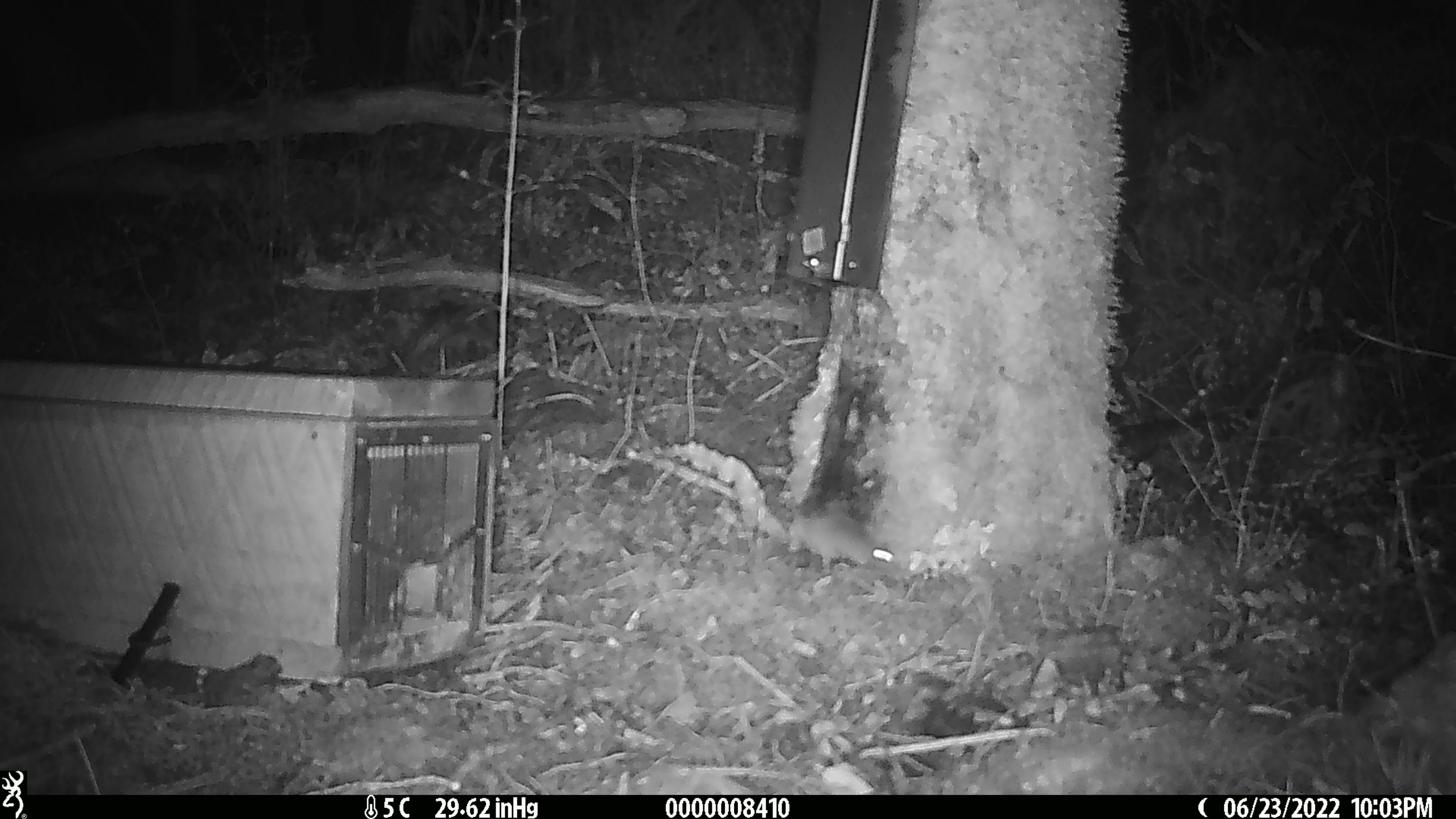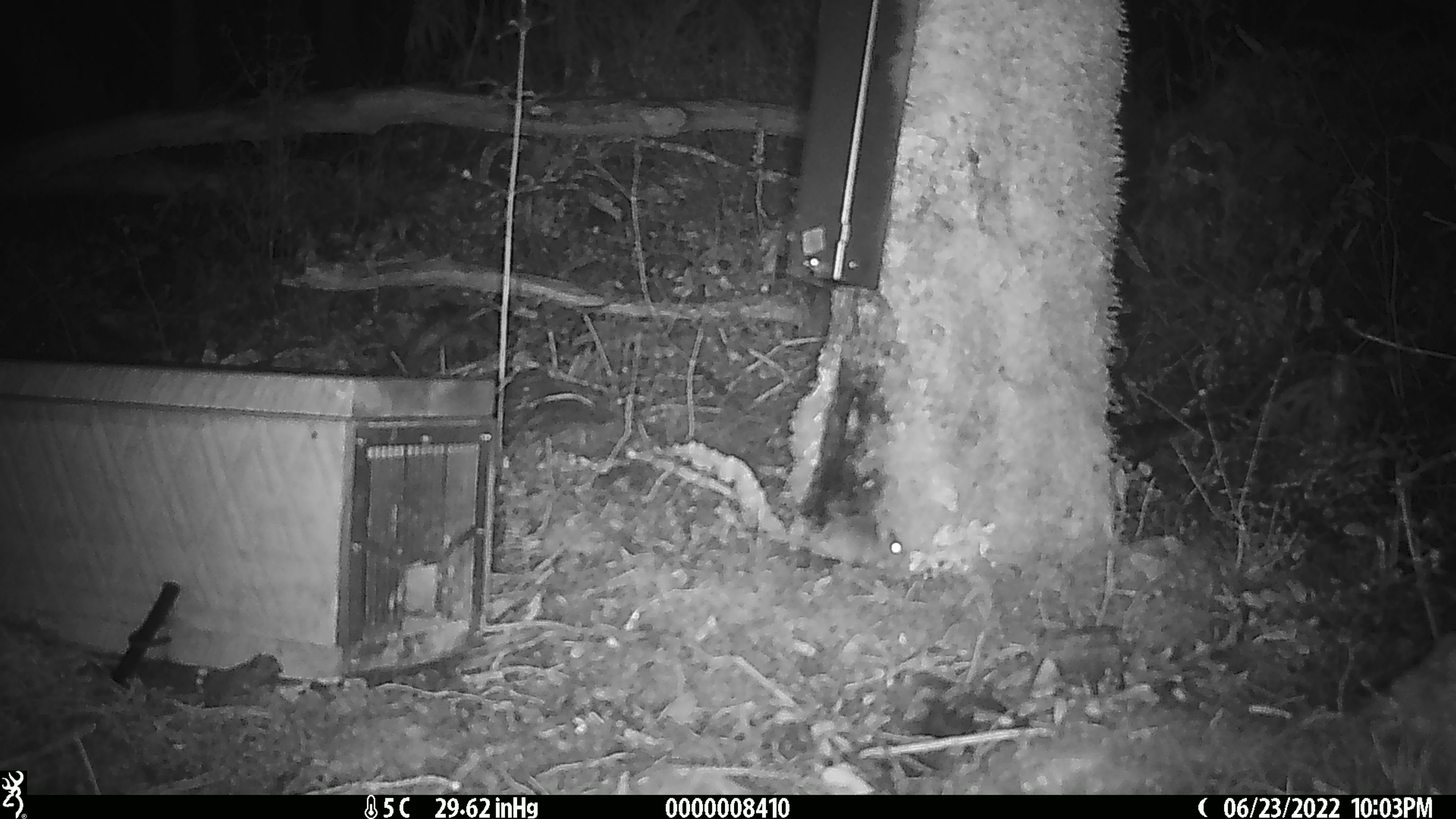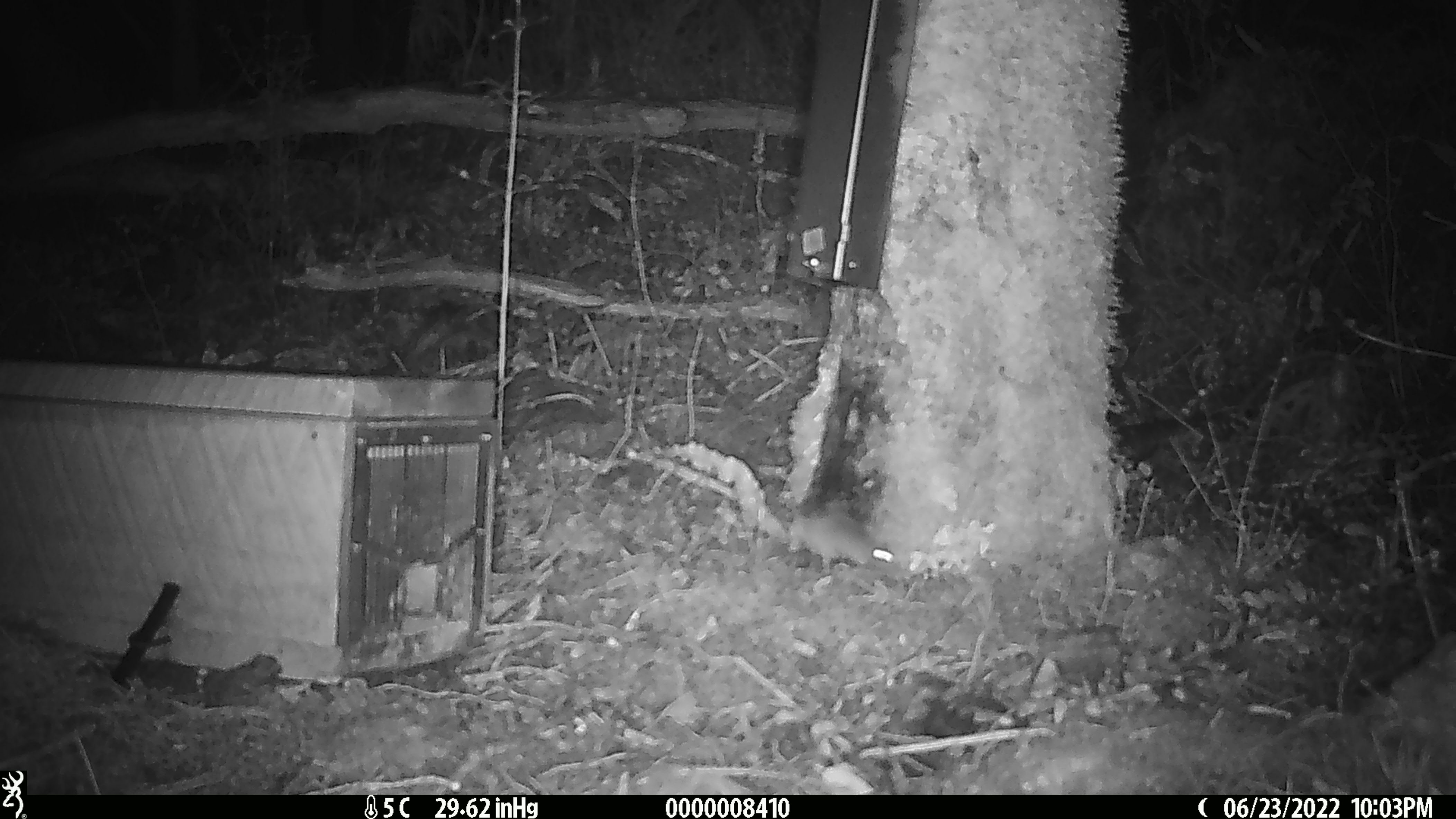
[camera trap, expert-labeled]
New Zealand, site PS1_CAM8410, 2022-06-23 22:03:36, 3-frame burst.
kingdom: Animalia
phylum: Chordata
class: Mammalia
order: Rodentia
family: Muridae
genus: Mus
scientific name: Mus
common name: mouse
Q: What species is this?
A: Mouse (Mus).